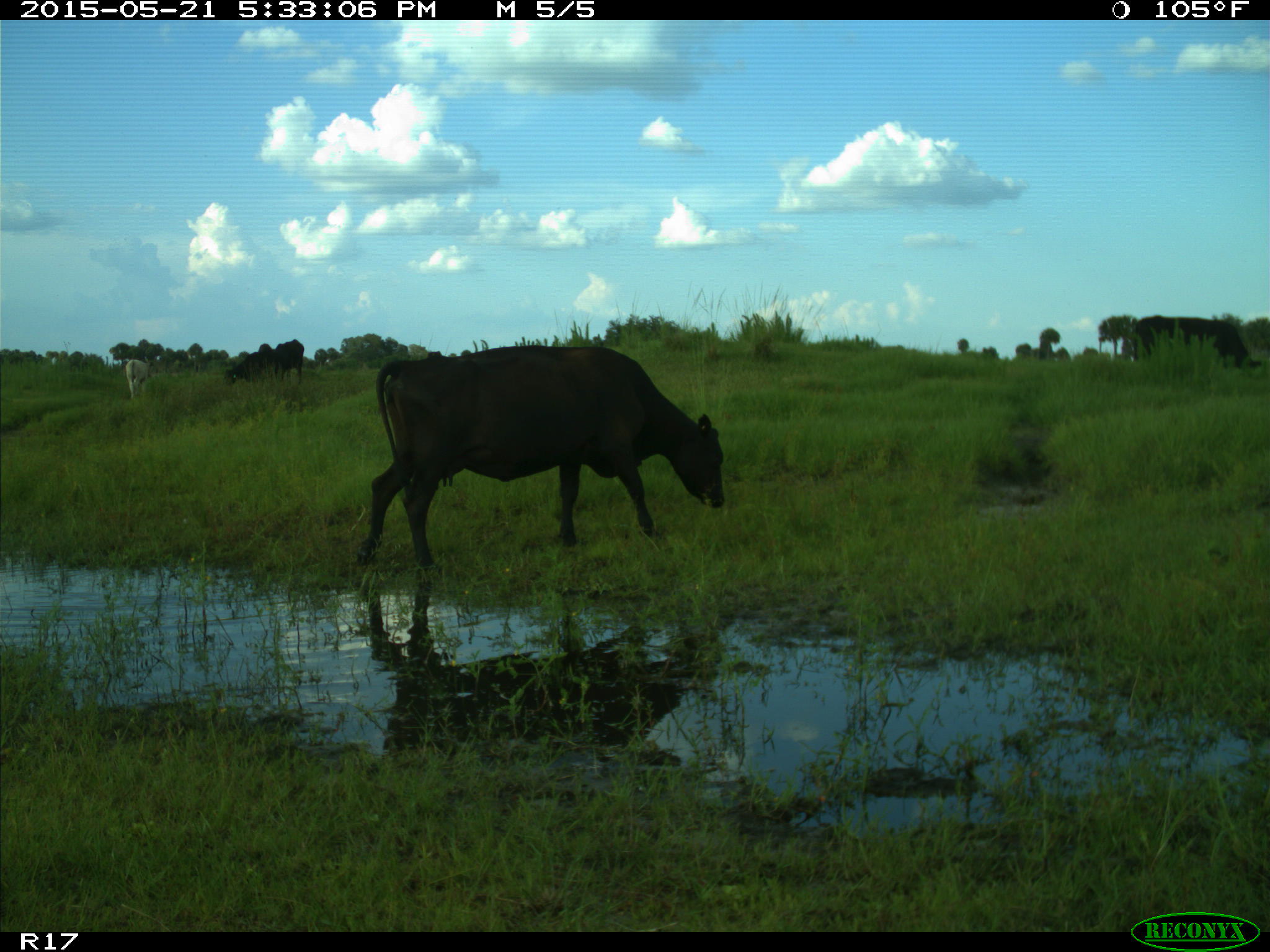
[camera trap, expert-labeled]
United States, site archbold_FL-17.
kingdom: Animalia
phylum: Chordata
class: Mammalia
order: Artiodactyla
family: Bovidae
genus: Bos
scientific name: Bos taurus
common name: domestic cow